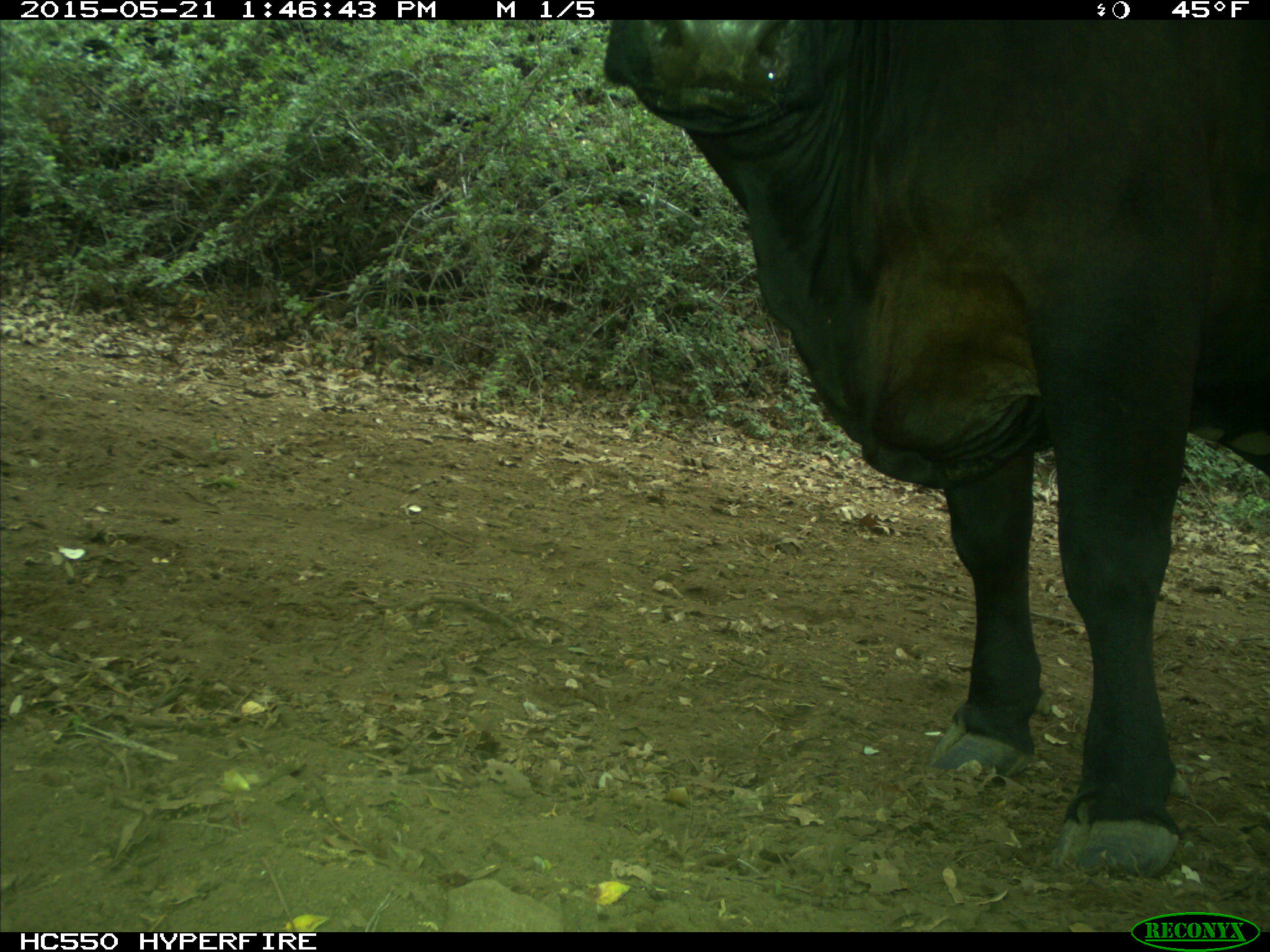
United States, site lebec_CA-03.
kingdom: Animalia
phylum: Chordata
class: Mammalia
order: Artiodactyla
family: Bovidae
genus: Bos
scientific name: Bos taurus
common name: domestic cow